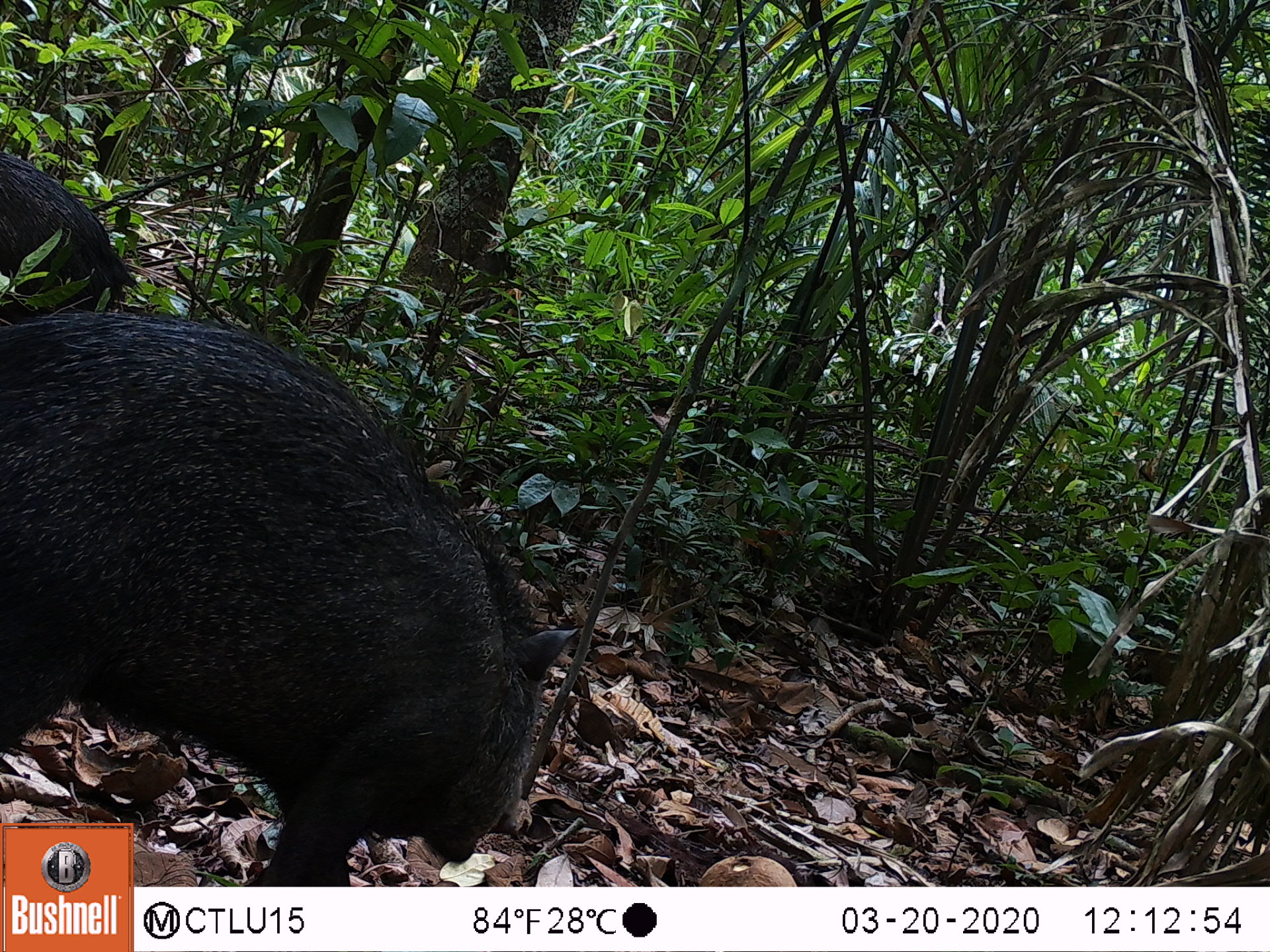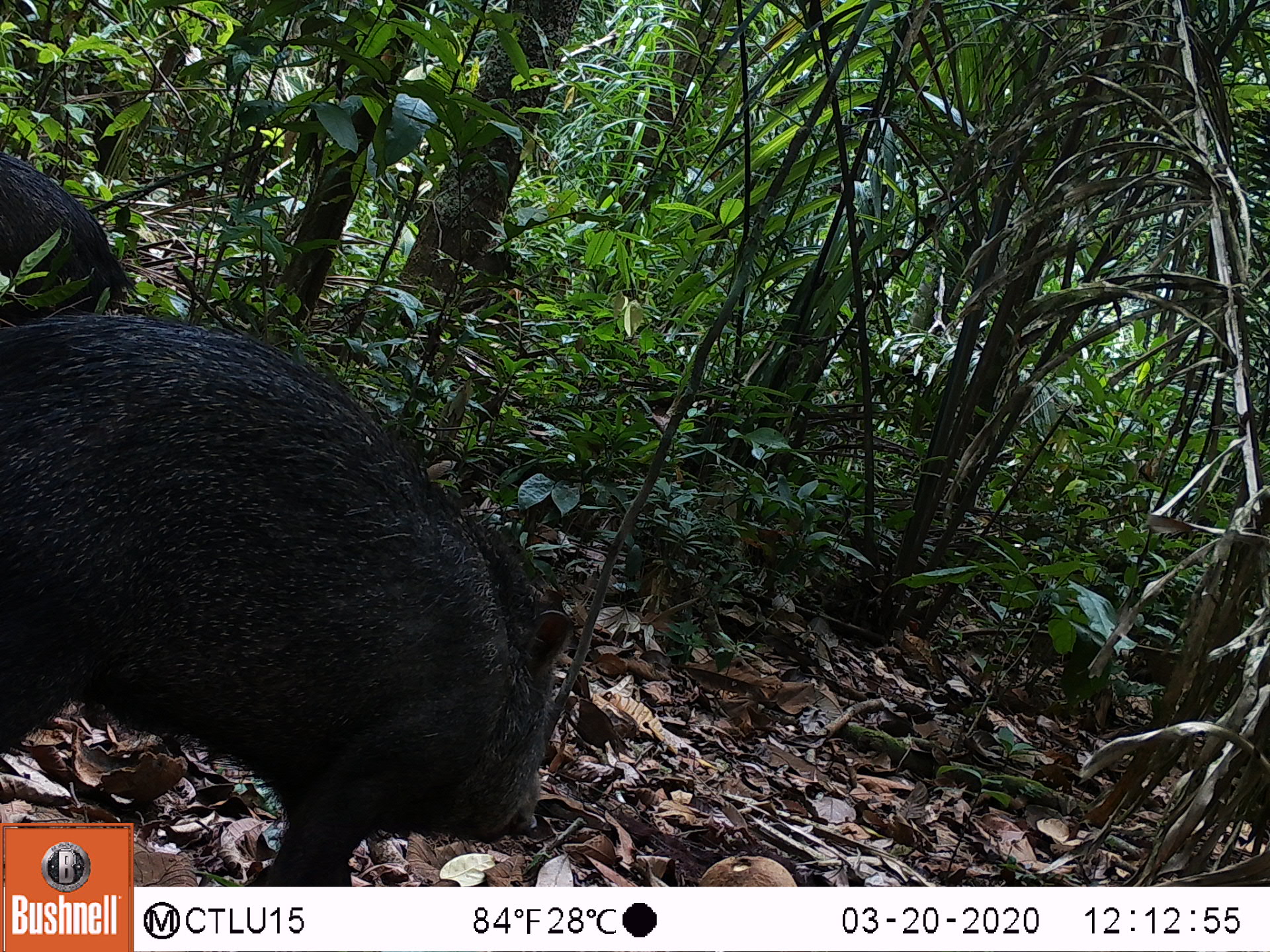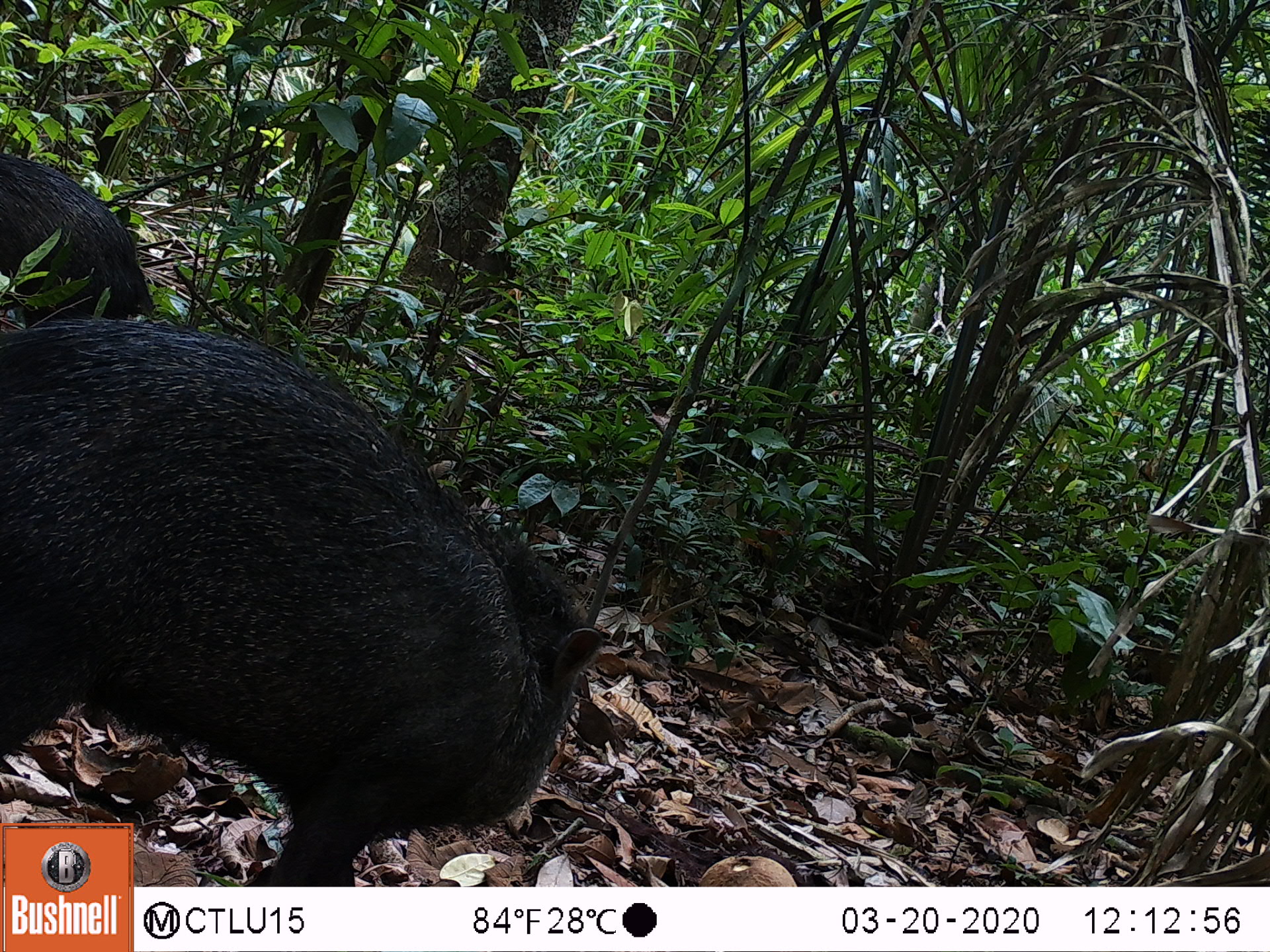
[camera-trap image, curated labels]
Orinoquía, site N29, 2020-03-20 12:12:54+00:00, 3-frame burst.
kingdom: Animalia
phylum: Chordata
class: Mammalia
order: Artiodactyla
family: Tayassuidae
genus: Pecari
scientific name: Pecari tajacu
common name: collared peccary